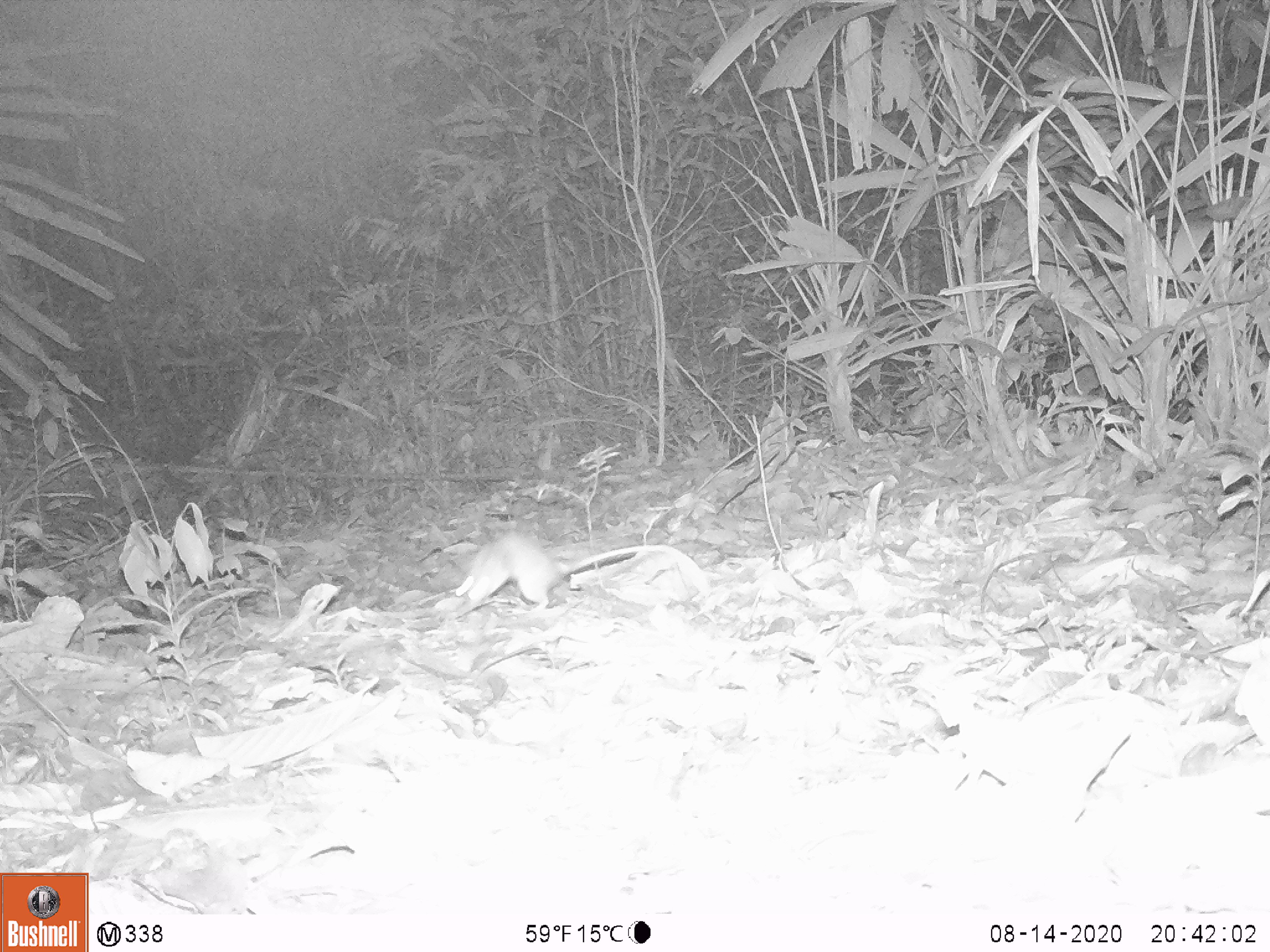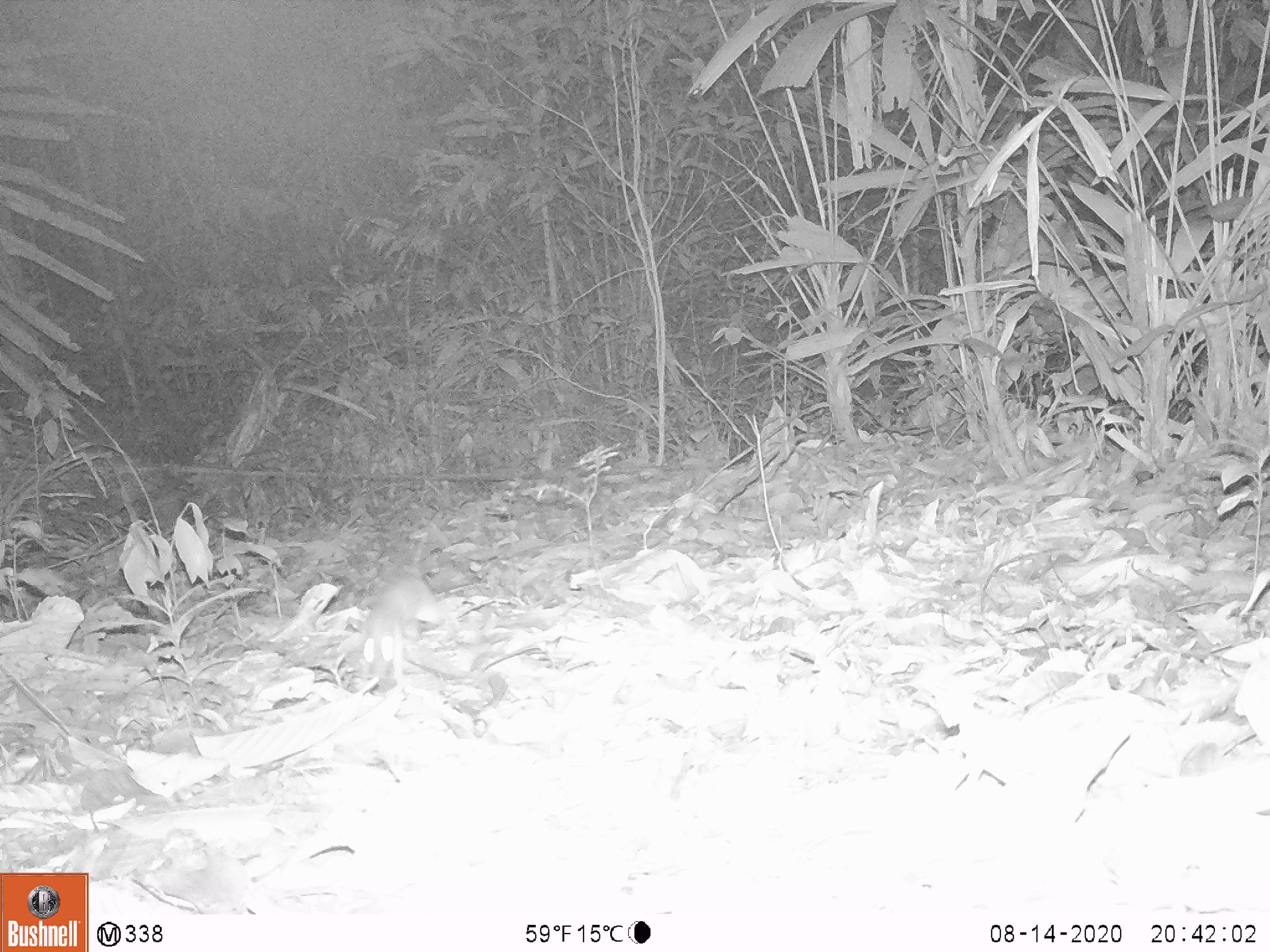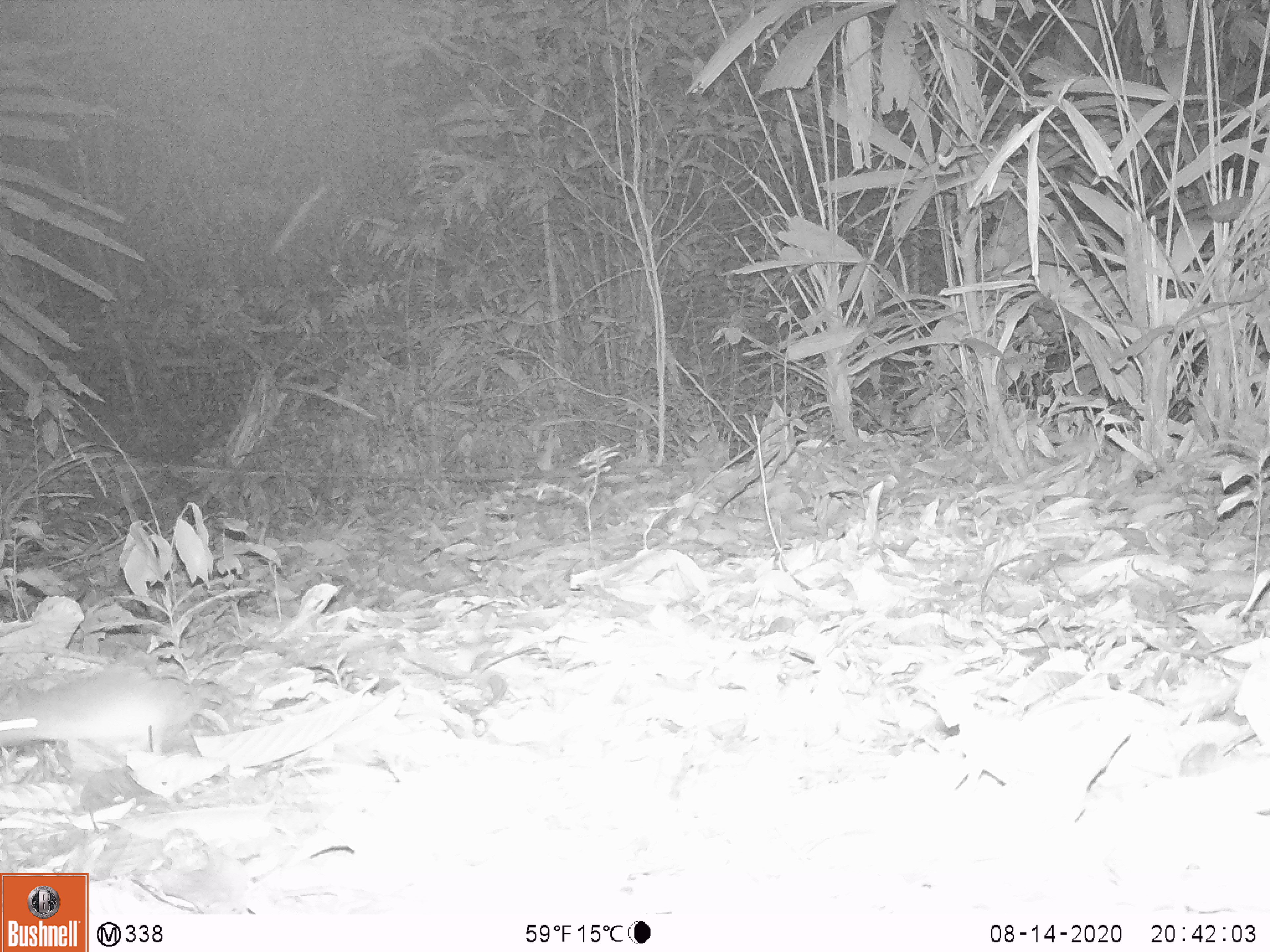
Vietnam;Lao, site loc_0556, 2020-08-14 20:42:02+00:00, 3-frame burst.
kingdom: Animalia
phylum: Chordata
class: Mammalia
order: Rodentia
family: Muridae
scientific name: Muridae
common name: old-world mice and rats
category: unidentified murid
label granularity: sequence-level